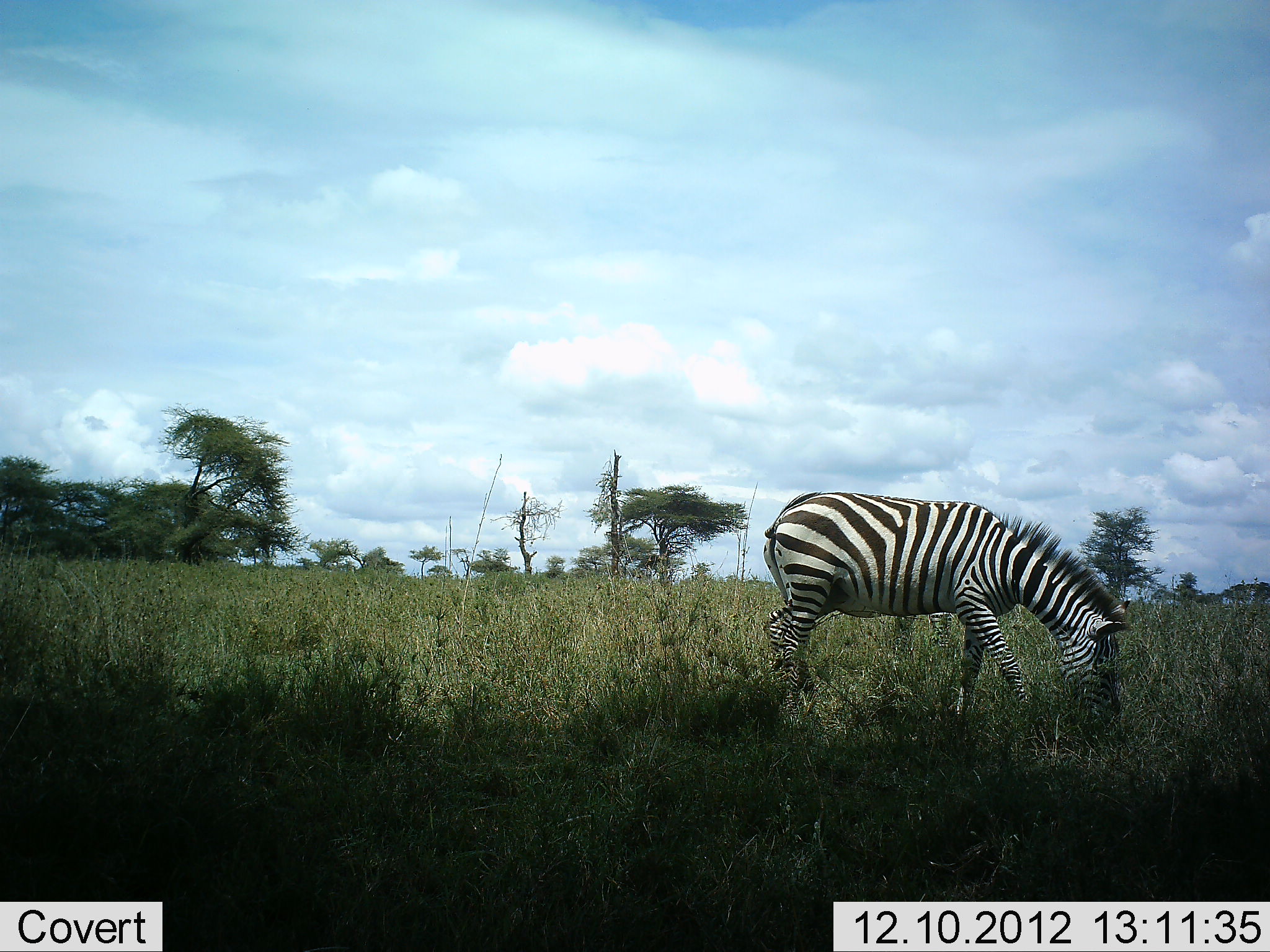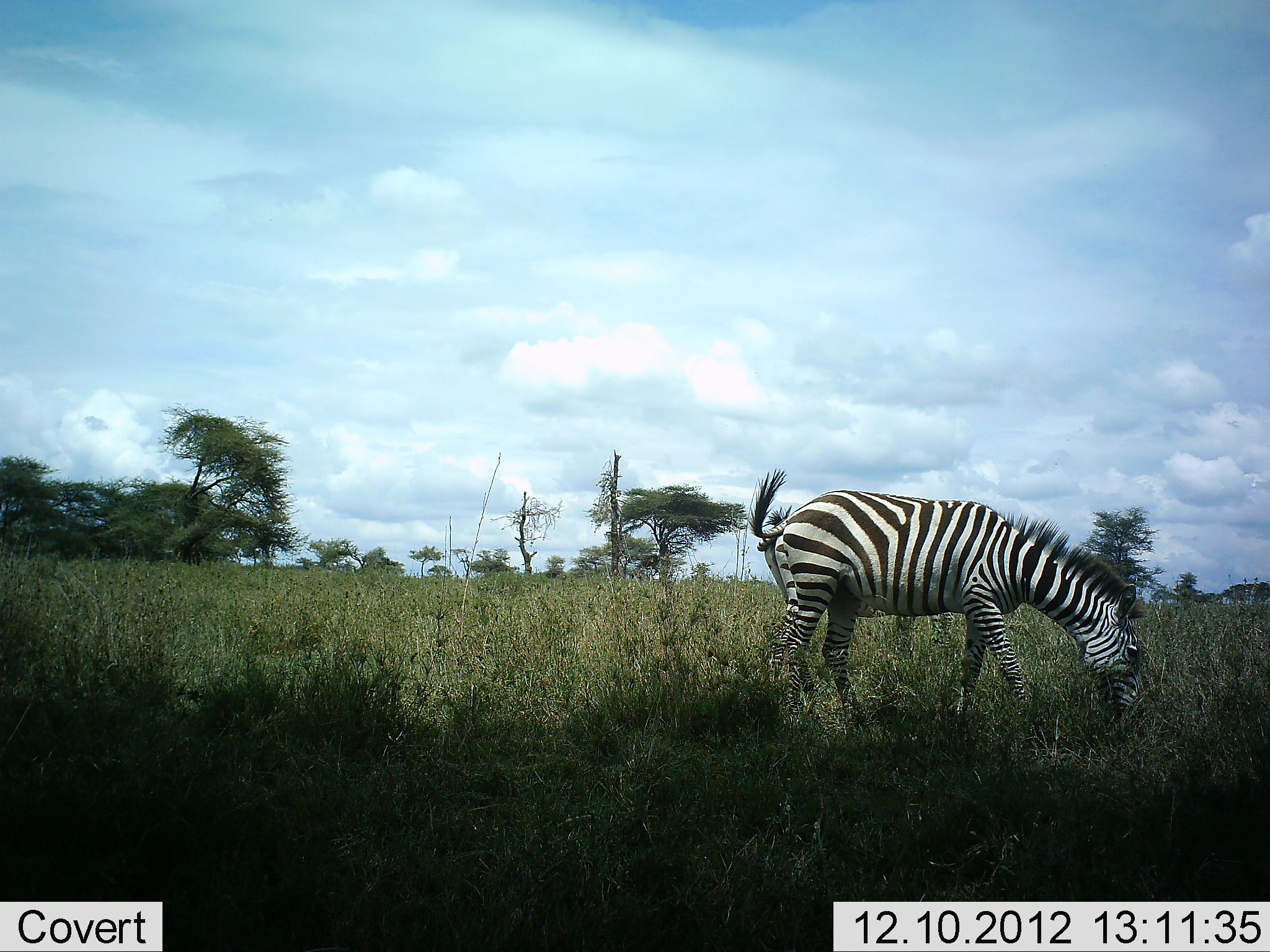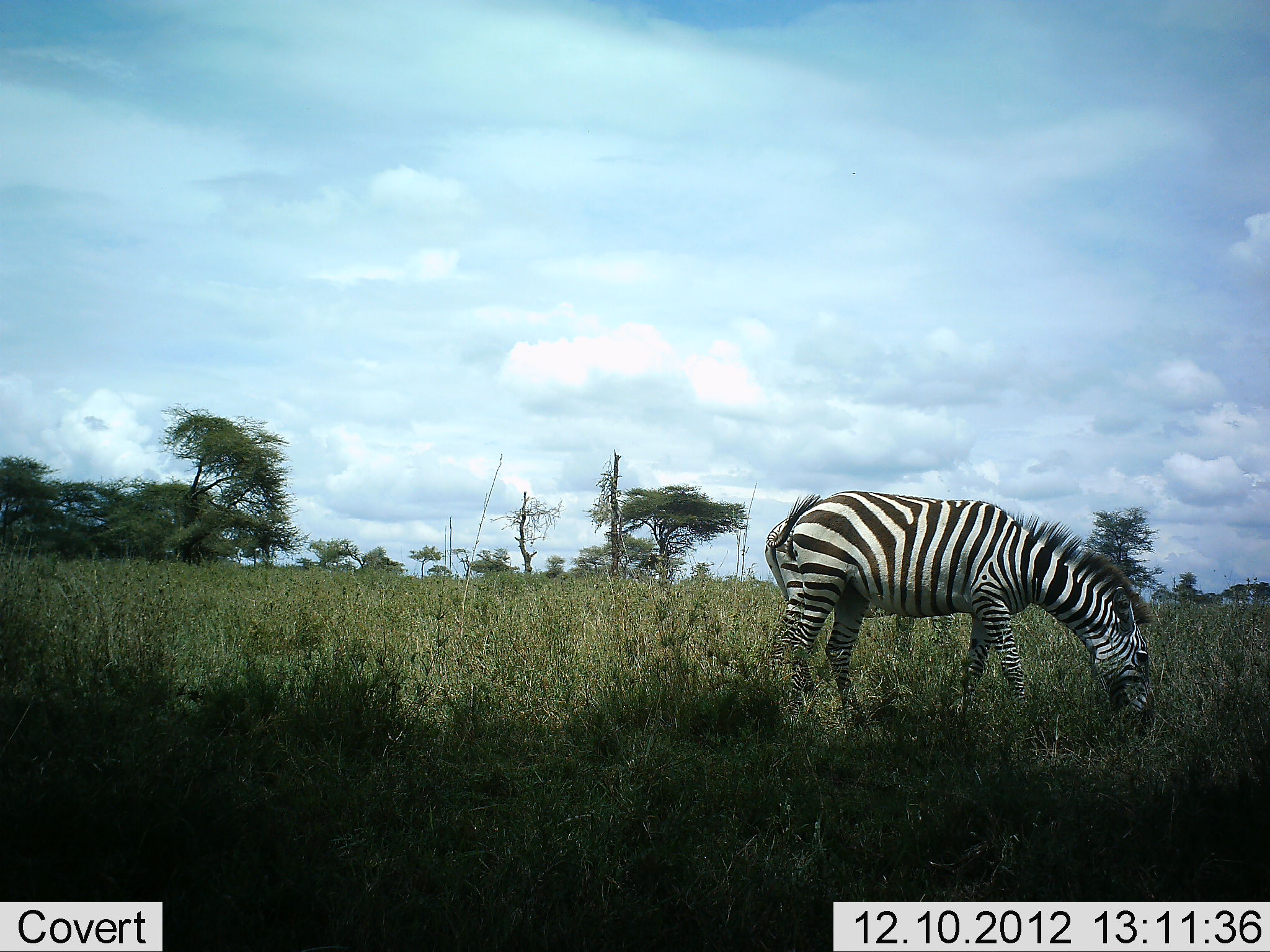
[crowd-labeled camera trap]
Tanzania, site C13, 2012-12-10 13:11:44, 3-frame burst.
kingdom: Animalia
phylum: Chordata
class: Mammalia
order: Perissodactyla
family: Equidae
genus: Equus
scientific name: Equus quagga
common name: plains zebra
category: zebra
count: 1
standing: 40%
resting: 0%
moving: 0%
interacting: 0%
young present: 0%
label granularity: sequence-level